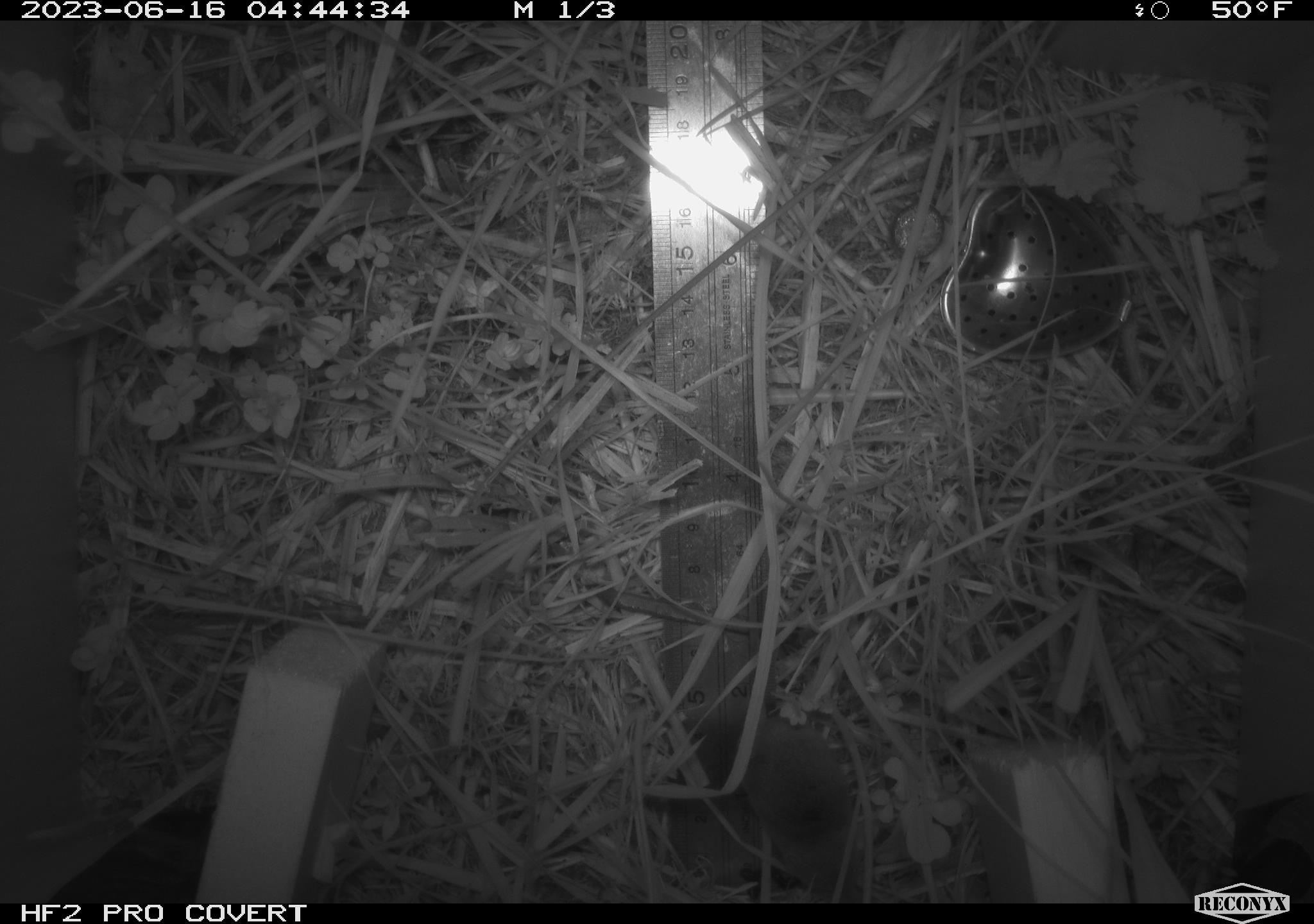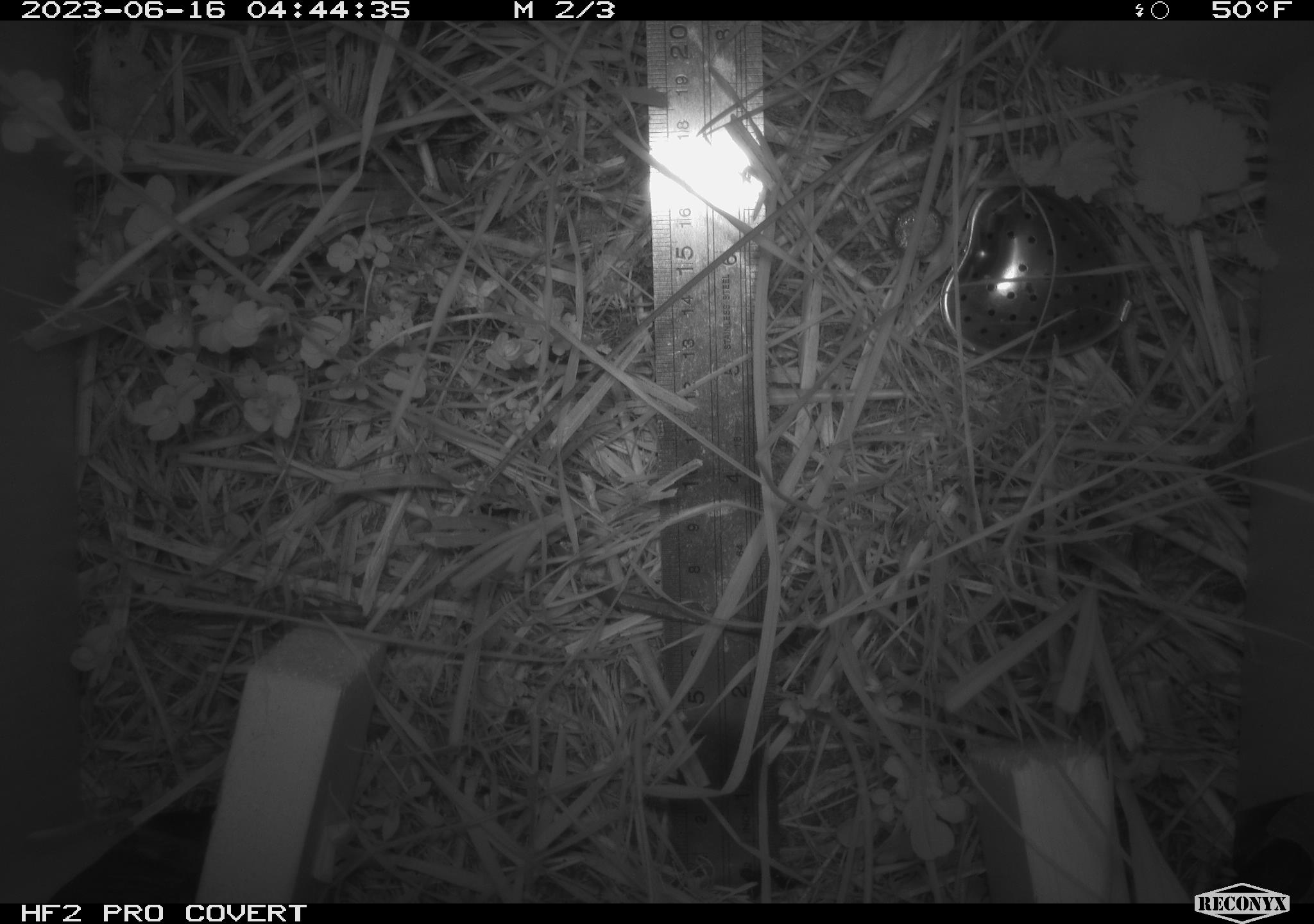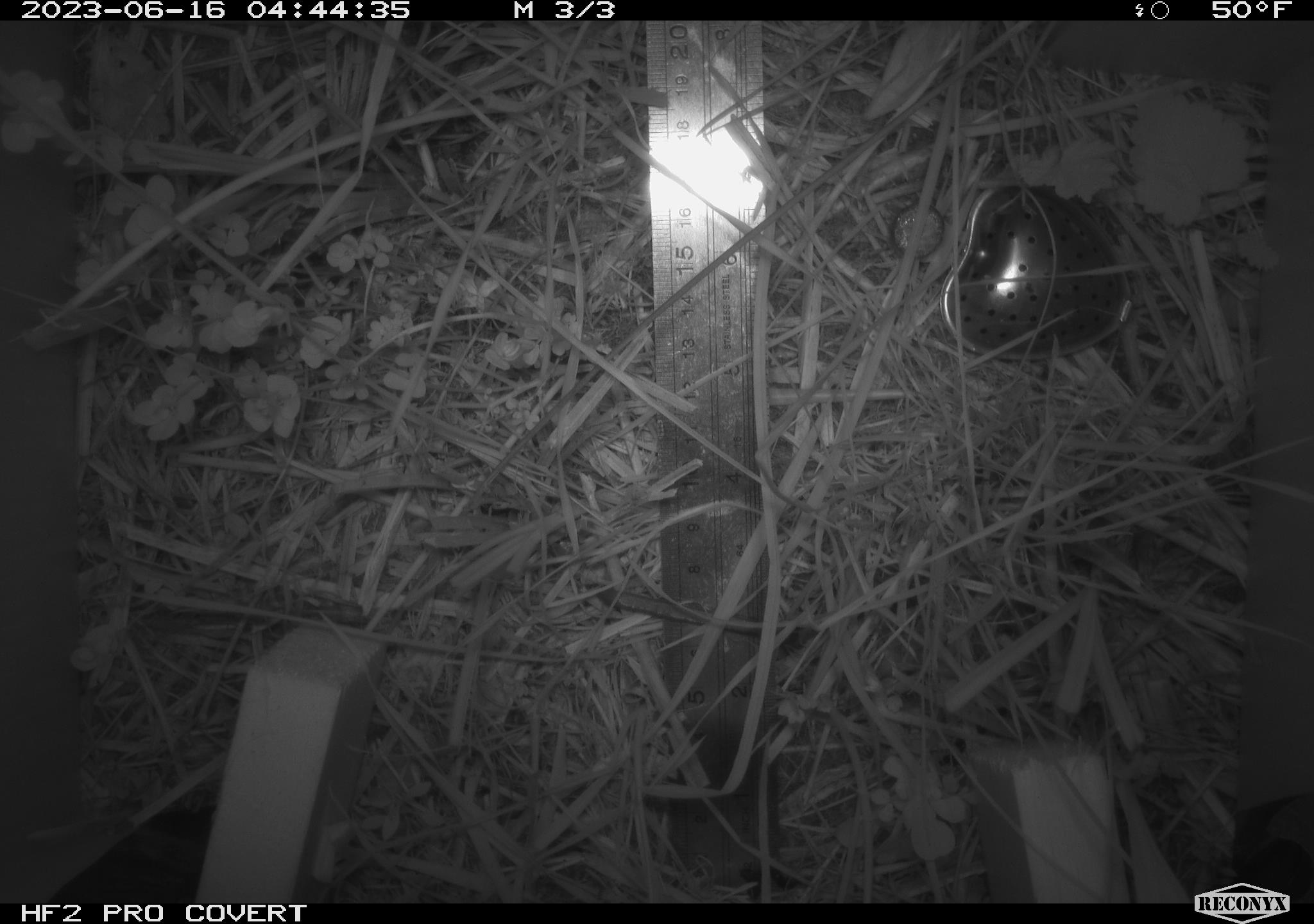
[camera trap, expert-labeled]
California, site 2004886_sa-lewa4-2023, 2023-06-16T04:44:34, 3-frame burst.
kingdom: Animalia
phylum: Chordata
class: Mammalia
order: Eulipotyphla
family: Soricidae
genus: Sorex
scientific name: Sorex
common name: long-tailed shrew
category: sorex species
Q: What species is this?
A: Sorex species (long-tailed shrew) (Sorex).